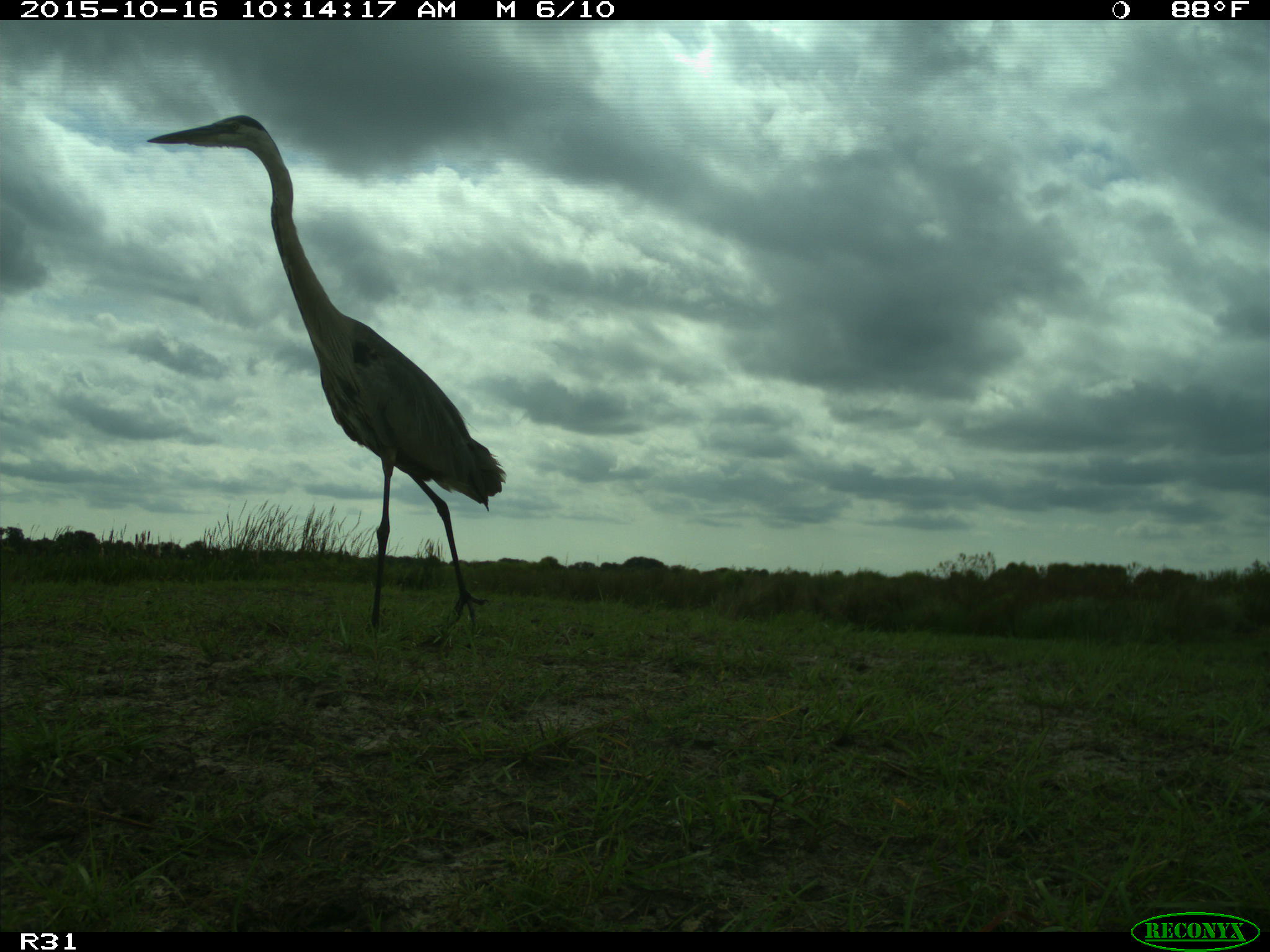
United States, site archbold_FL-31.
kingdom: Animalia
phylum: Chordata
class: Aves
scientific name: Aves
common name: birds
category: unidentified bird